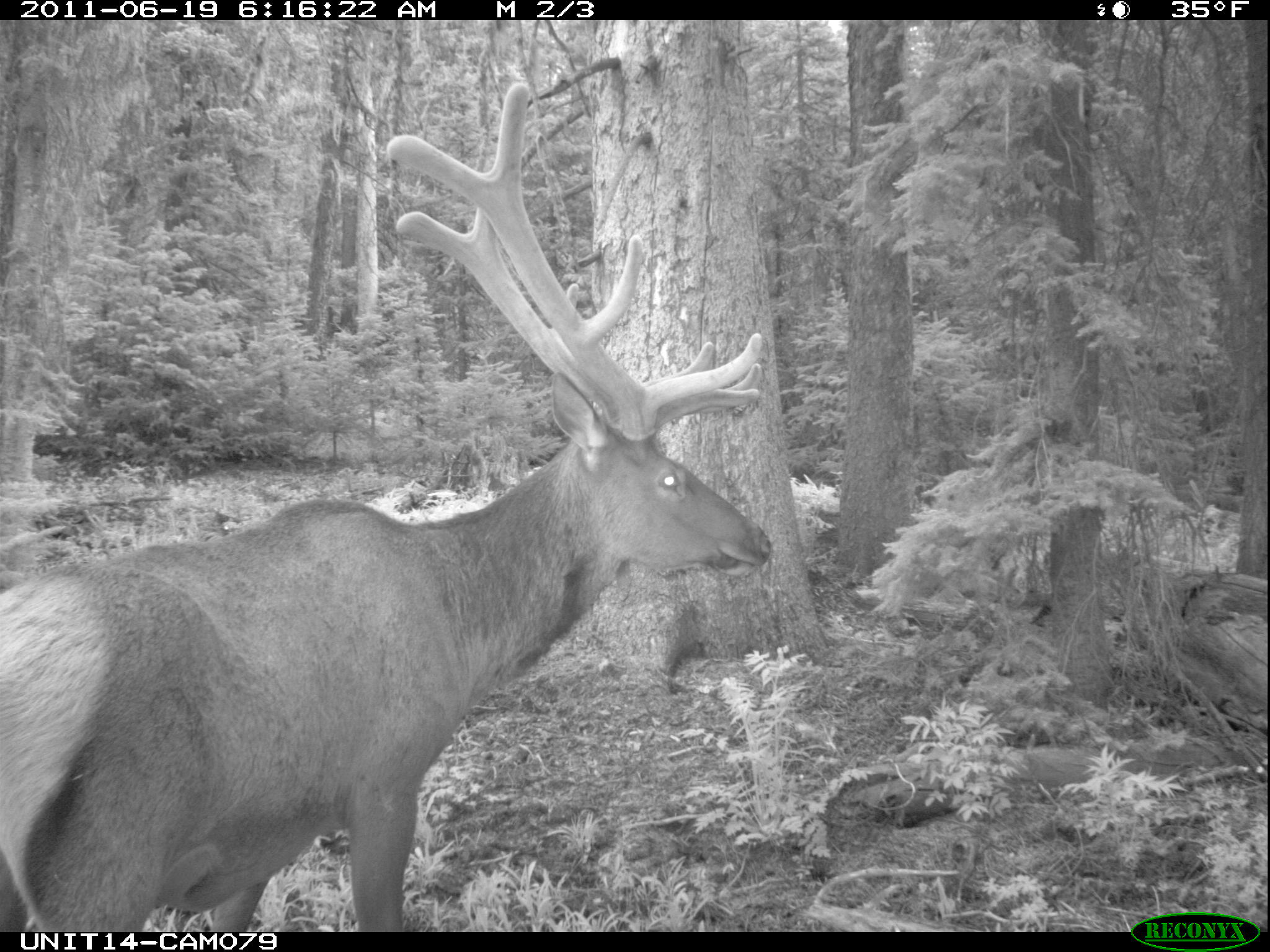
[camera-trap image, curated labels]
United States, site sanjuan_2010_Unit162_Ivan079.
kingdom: Animalia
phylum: Chordata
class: Mammalia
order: Artiodactyla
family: Cervidae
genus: Cervus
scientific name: Cervus elaphus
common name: red deer